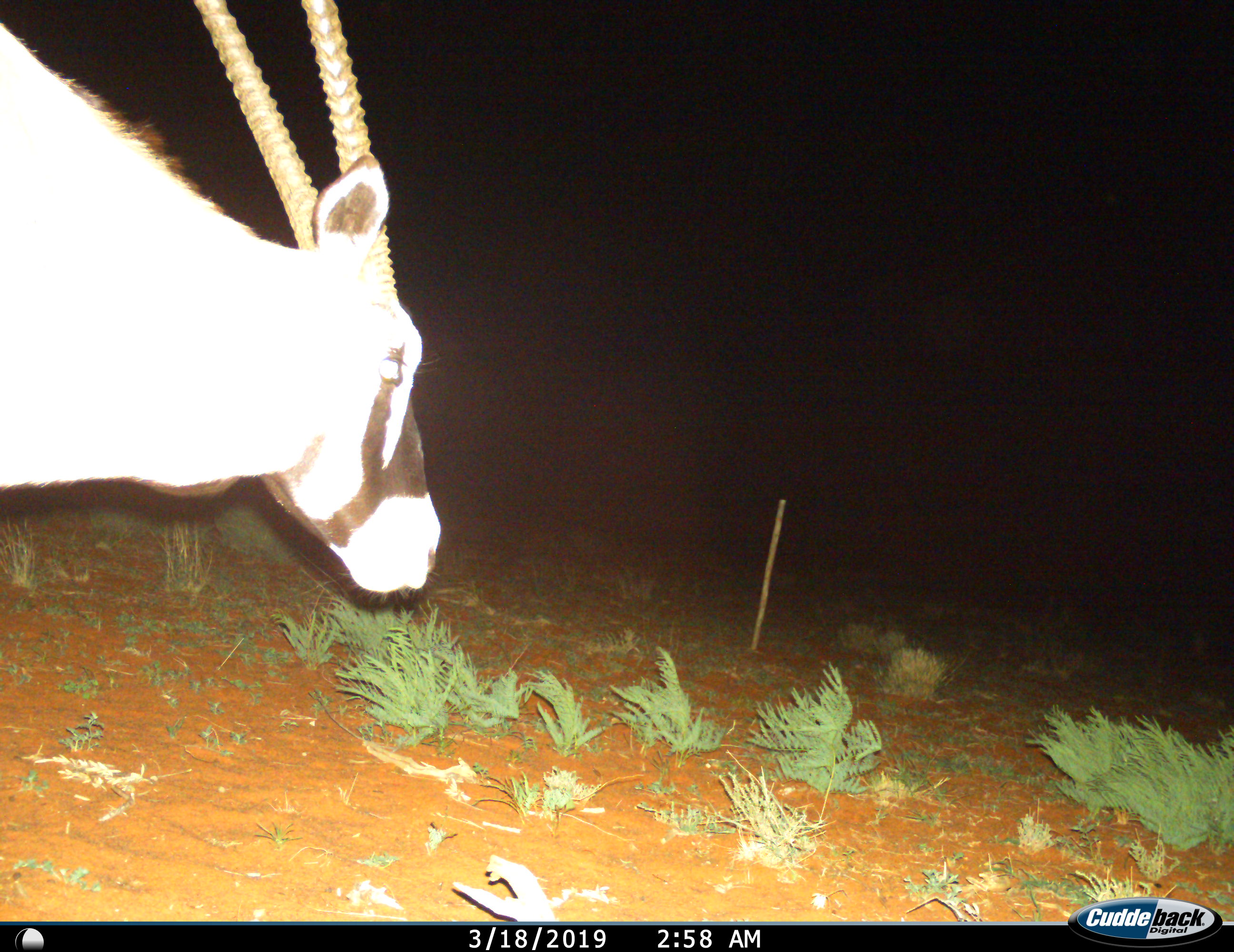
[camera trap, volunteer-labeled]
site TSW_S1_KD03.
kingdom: Animalia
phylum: Chordata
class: Mammalia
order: Artiodactyla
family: Bovidae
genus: Oryx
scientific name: Oryx gazella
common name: gemsbok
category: oryx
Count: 1.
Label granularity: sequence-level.